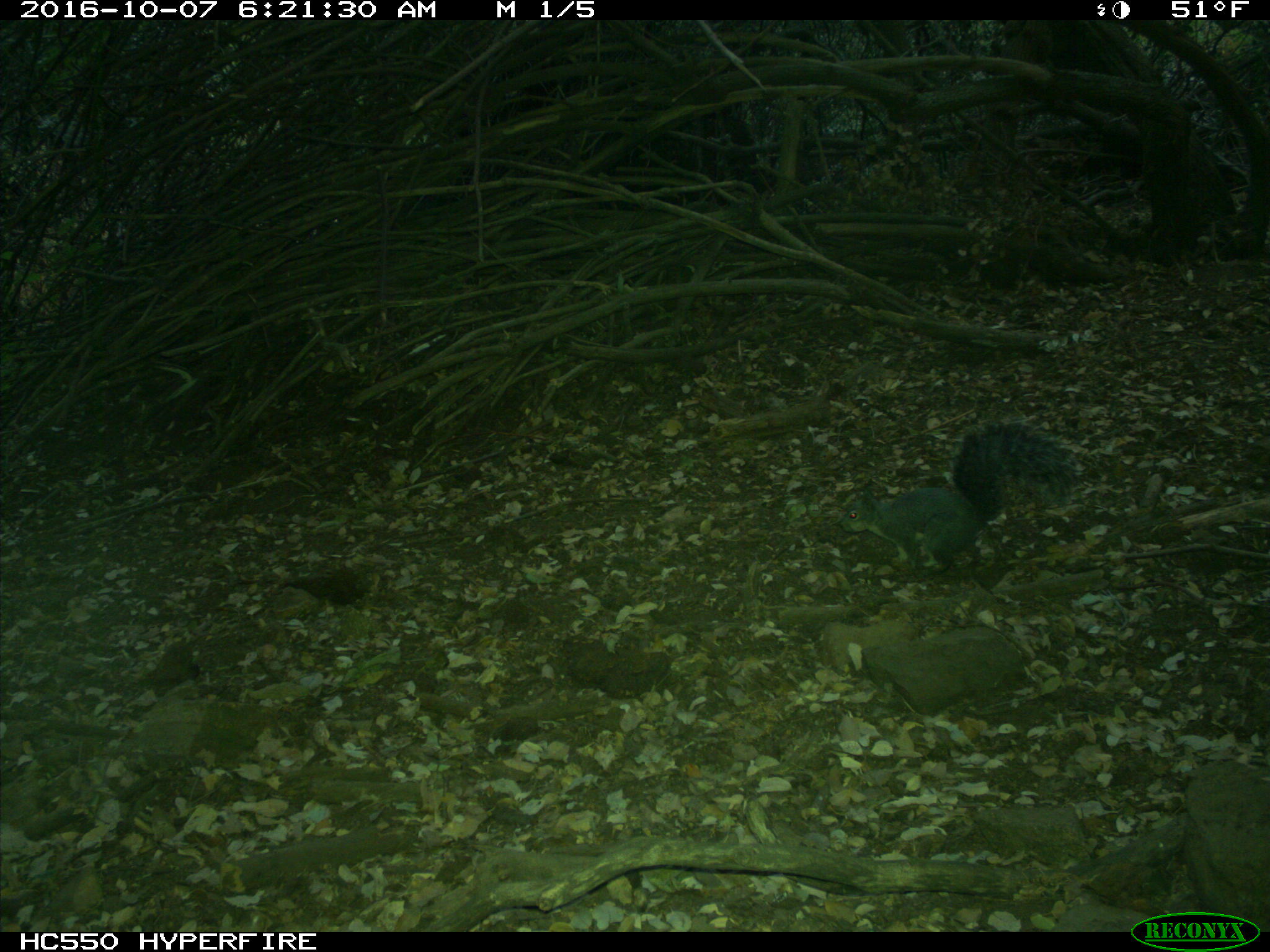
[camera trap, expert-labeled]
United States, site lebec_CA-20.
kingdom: Animalia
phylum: Chordata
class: Mammalia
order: Rodentia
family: Sciuridae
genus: Sciurus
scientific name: Sciurus carolinensis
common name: eastern gray squirrel